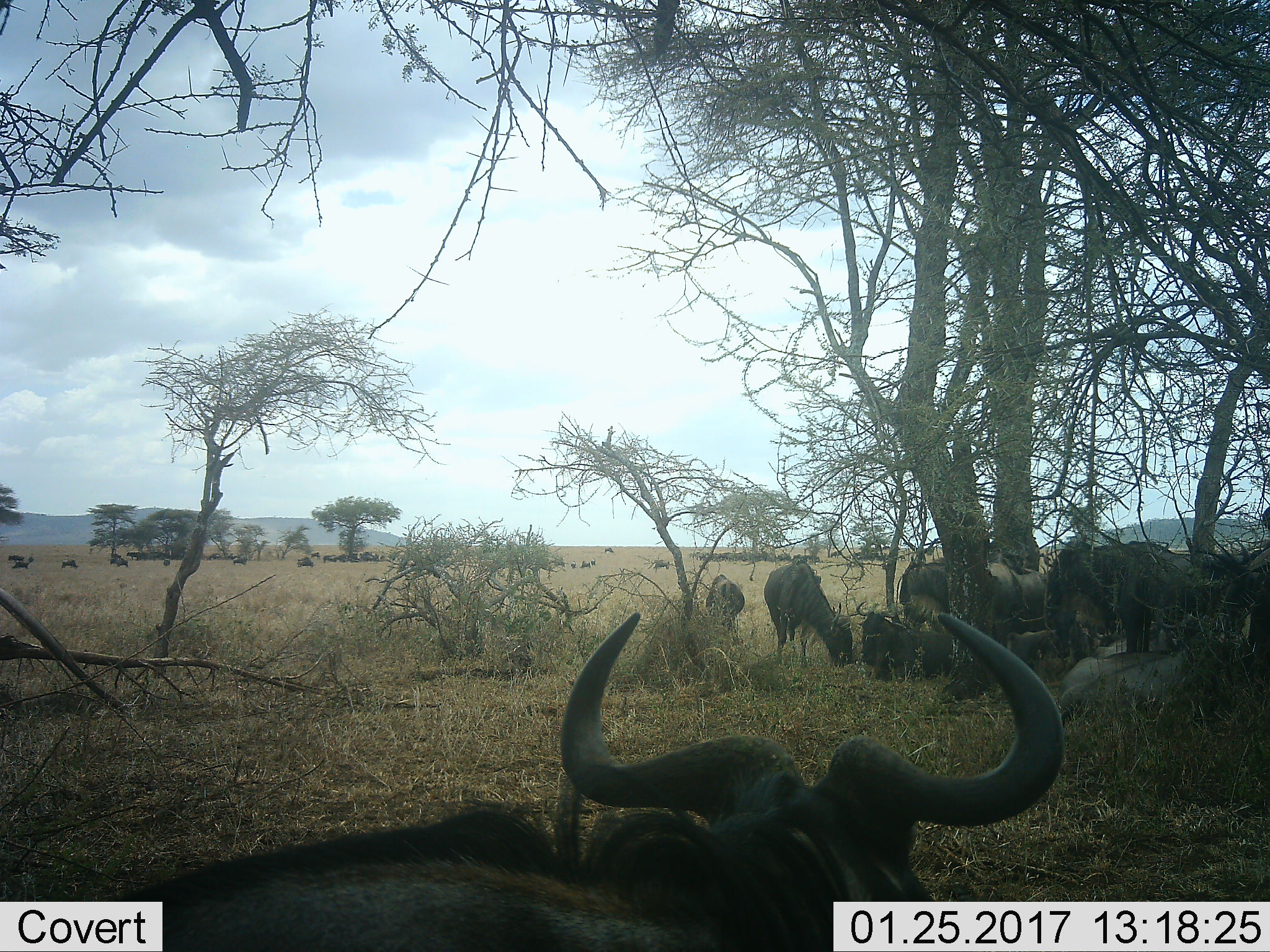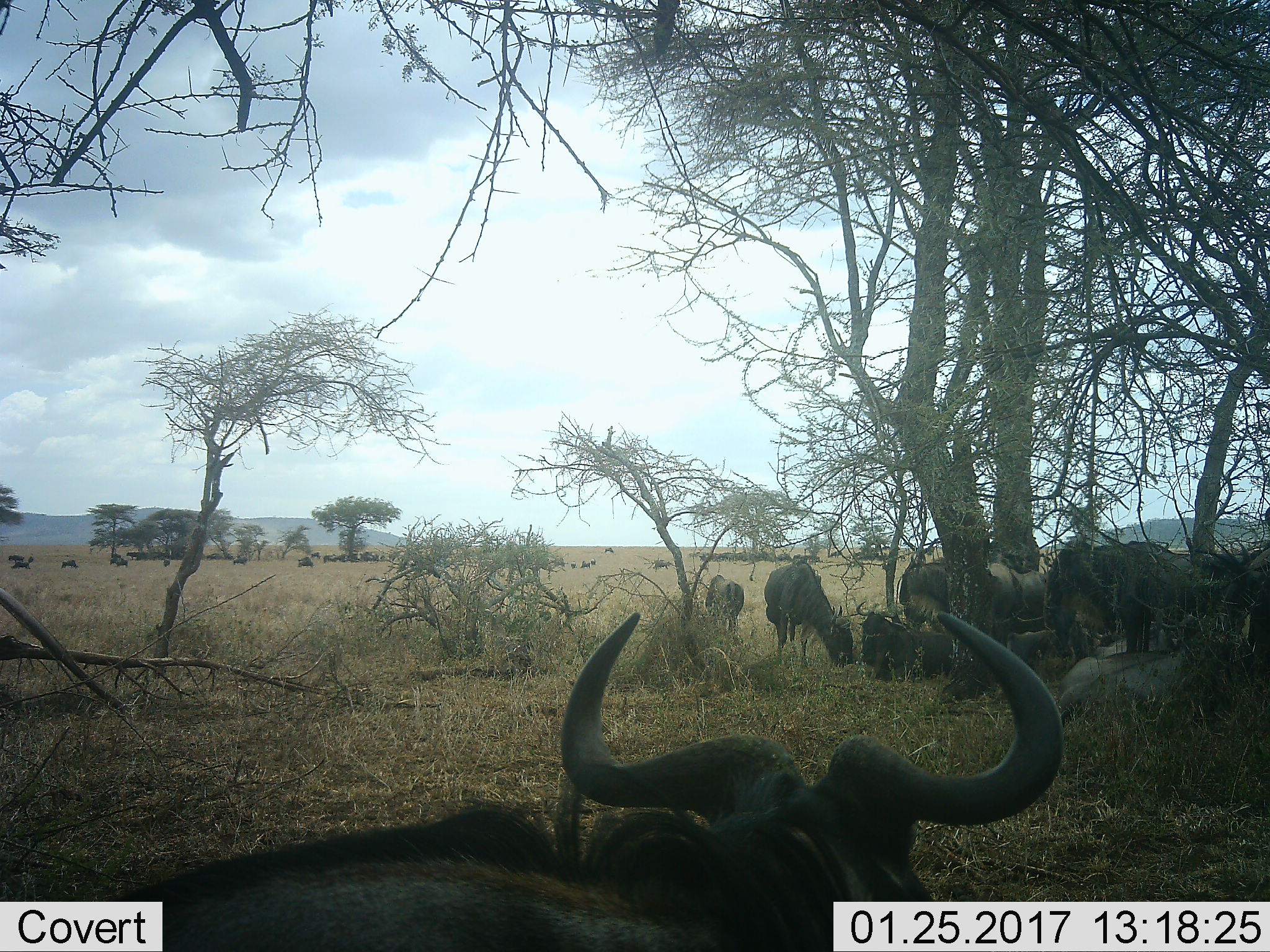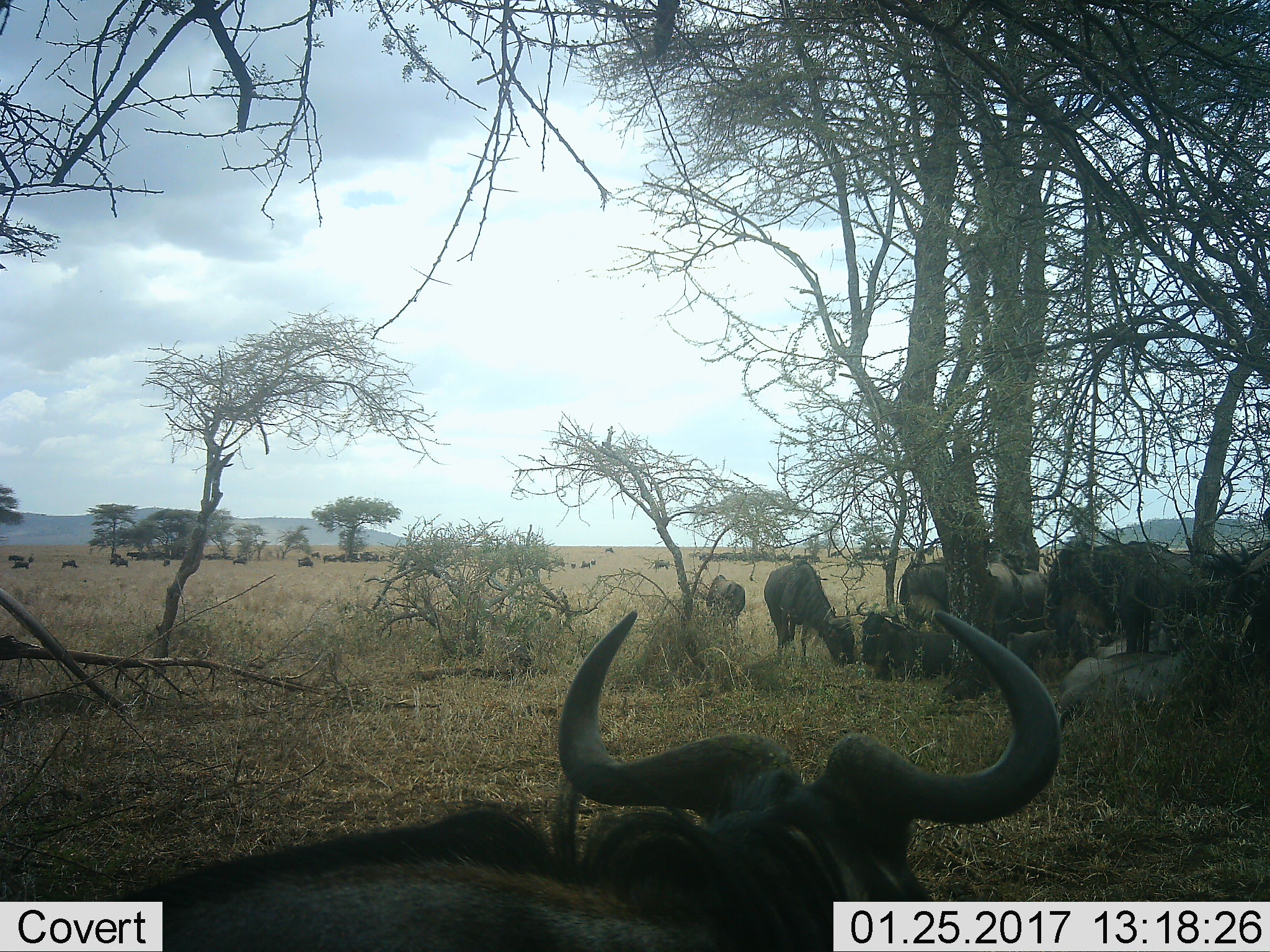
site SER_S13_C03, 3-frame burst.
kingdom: Animalia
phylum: Chordata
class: Mammalia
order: Artiodactyla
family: Bovidae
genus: Connochaetes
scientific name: Connochaetes taurinus taurinus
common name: blue wildebeest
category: wildebeestblue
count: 11-50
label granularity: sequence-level